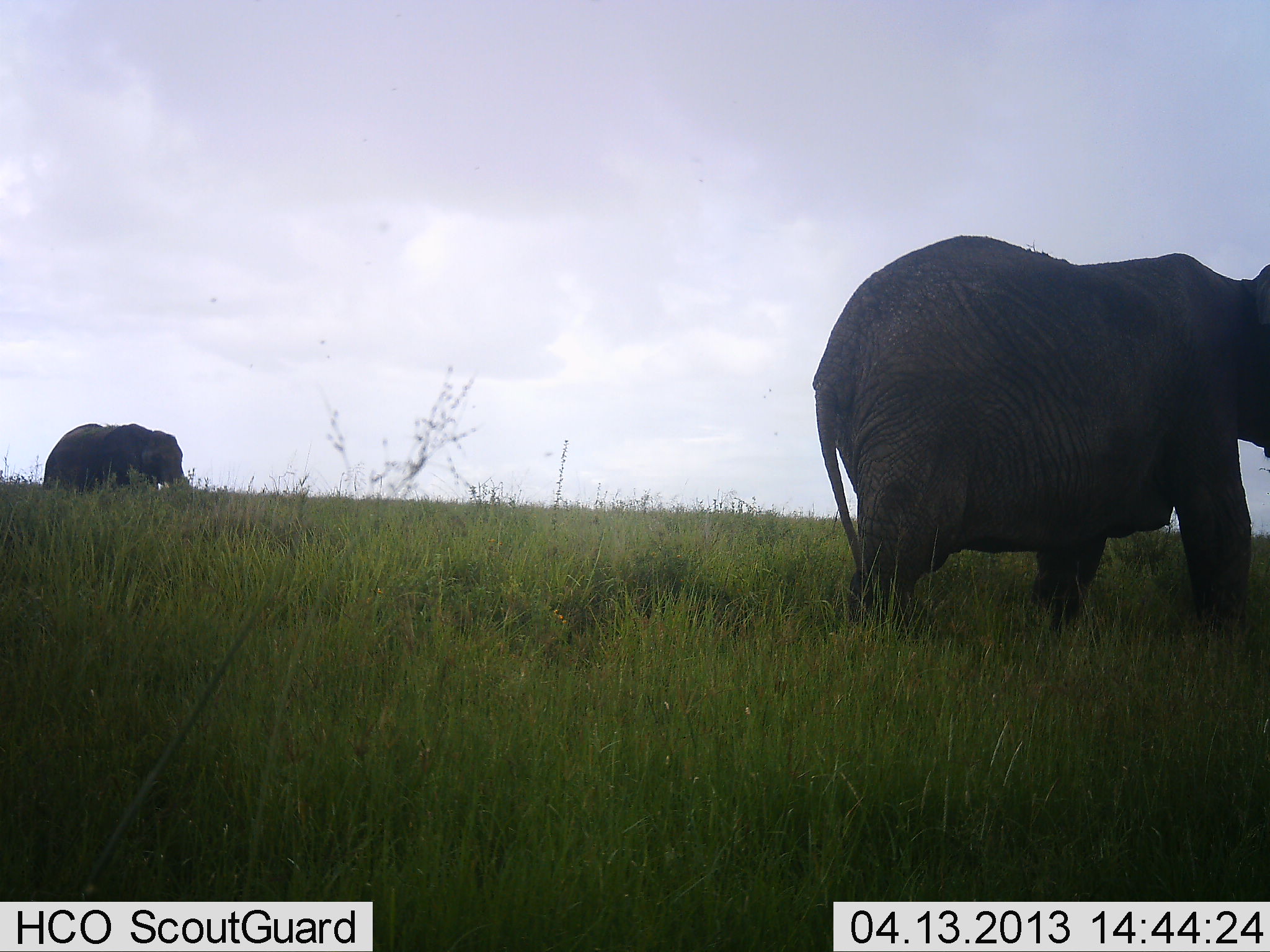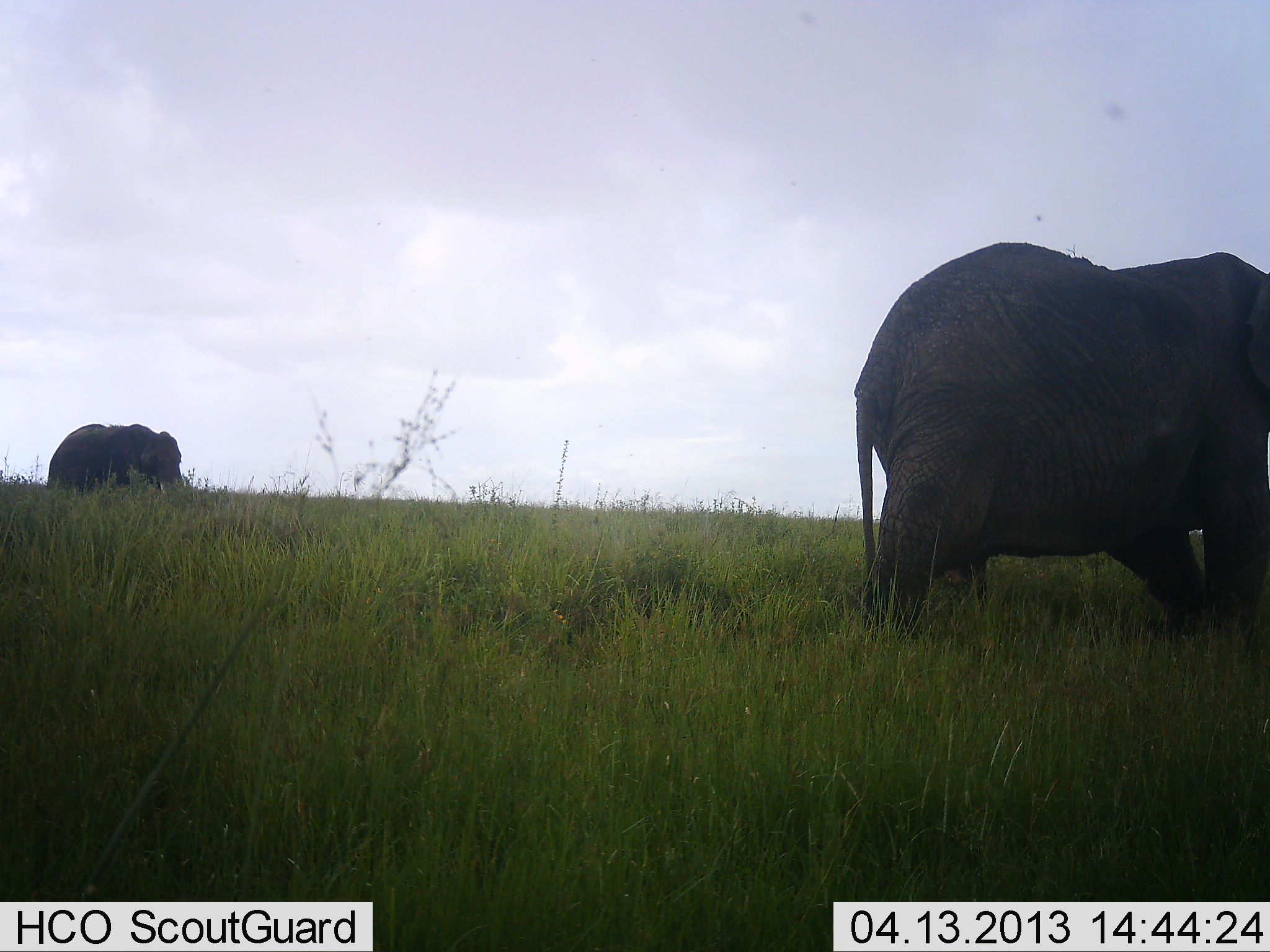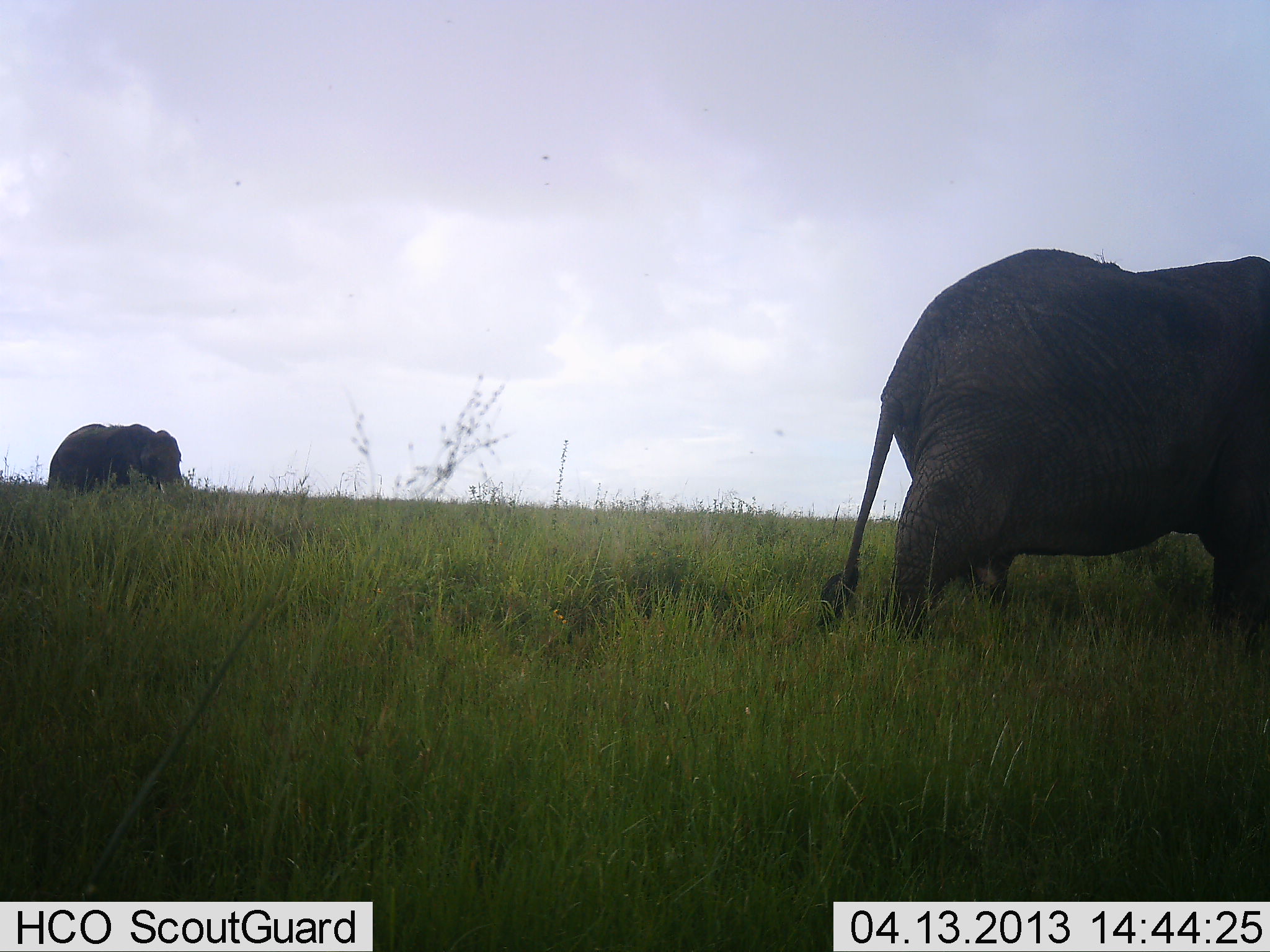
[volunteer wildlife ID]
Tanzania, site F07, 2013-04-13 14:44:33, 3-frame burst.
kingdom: Animalia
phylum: Chordata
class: Mammalia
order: Proboscidea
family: Elephantidae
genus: Loxodonta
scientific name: Loxodonta africana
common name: african bush elephant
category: elephant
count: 2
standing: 38%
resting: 0%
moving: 76%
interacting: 0%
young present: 0%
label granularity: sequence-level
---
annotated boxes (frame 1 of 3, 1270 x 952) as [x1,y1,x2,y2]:
animal: [809,232,1270,661]; [42,422,191,495]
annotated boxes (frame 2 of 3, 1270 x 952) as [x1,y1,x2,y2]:
animal: [853,239,1270,641]; [44,422,187,496]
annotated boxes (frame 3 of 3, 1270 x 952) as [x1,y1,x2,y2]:
animal: [809,244,1270,661]; [45,421,187,492]